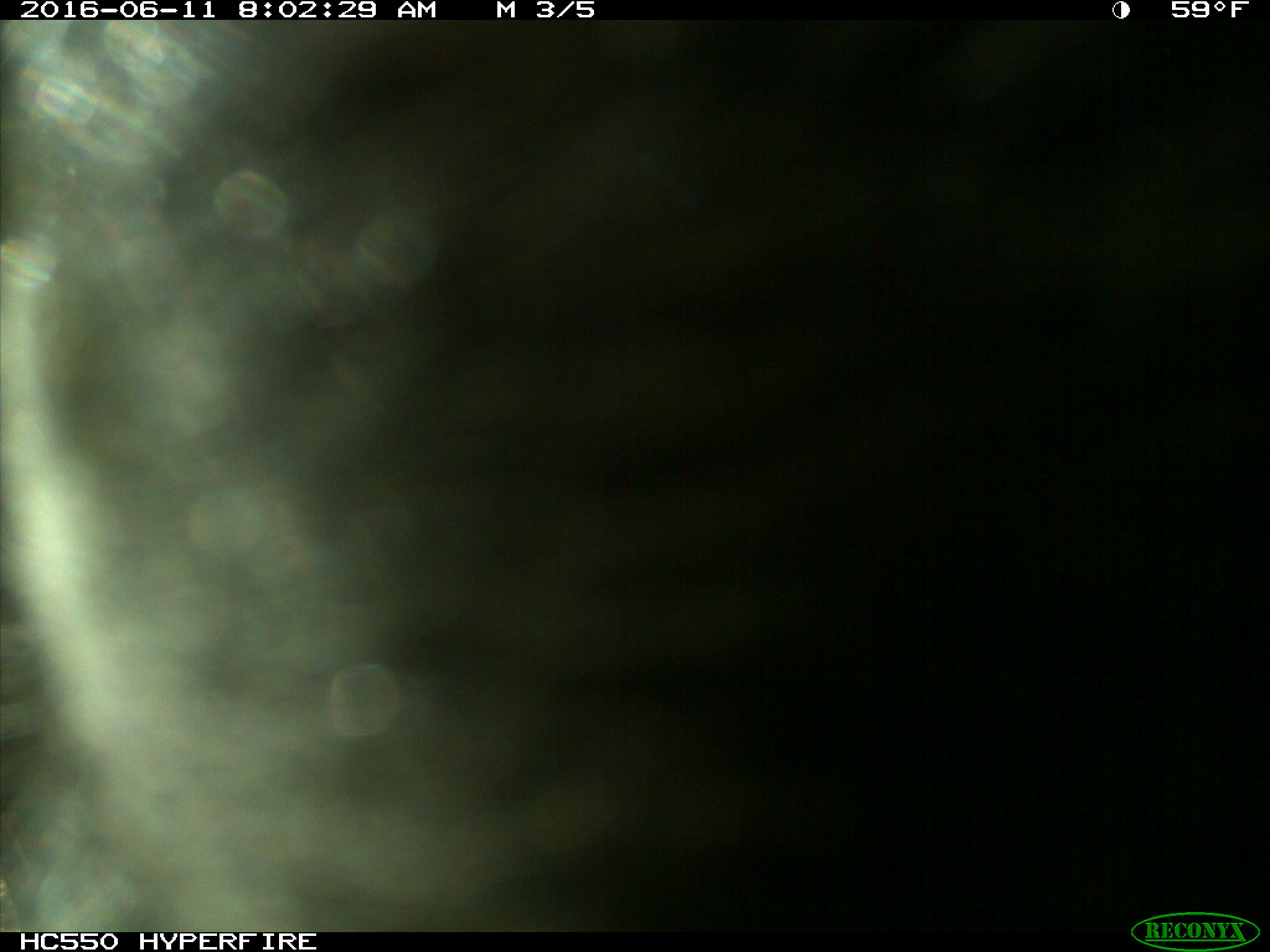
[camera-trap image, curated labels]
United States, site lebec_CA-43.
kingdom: Animalia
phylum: Chordata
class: Mammalia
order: Artiodactyla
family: Bovidae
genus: Bos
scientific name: Bos taurus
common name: domestic cow